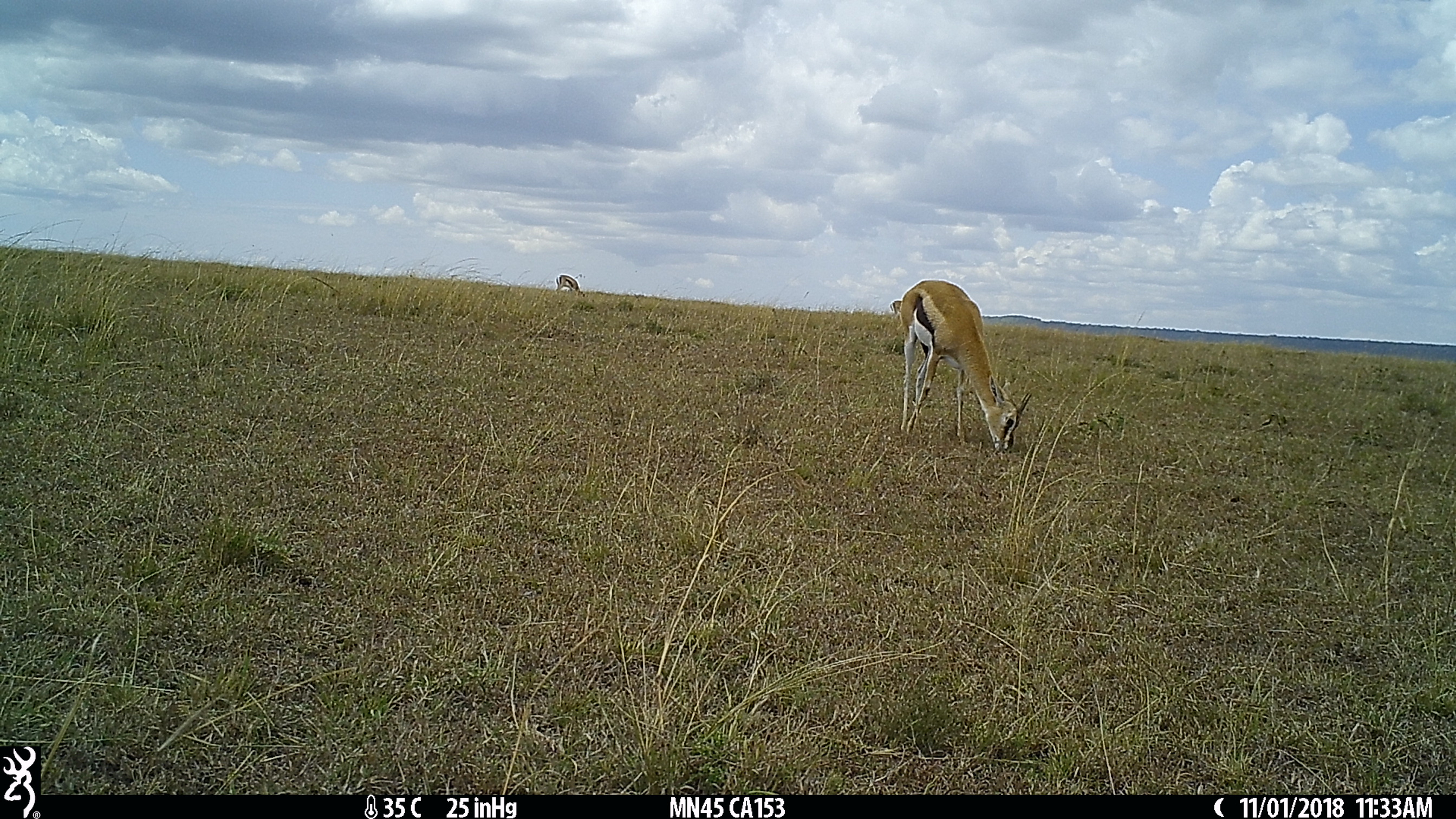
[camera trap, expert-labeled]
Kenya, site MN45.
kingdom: Animalia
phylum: Chordata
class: Mammalia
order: Artiodactyla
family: Bovidae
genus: Eudorcas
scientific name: Eudorcas thomsonii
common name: thomon's gazelle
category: gazelle thomsons